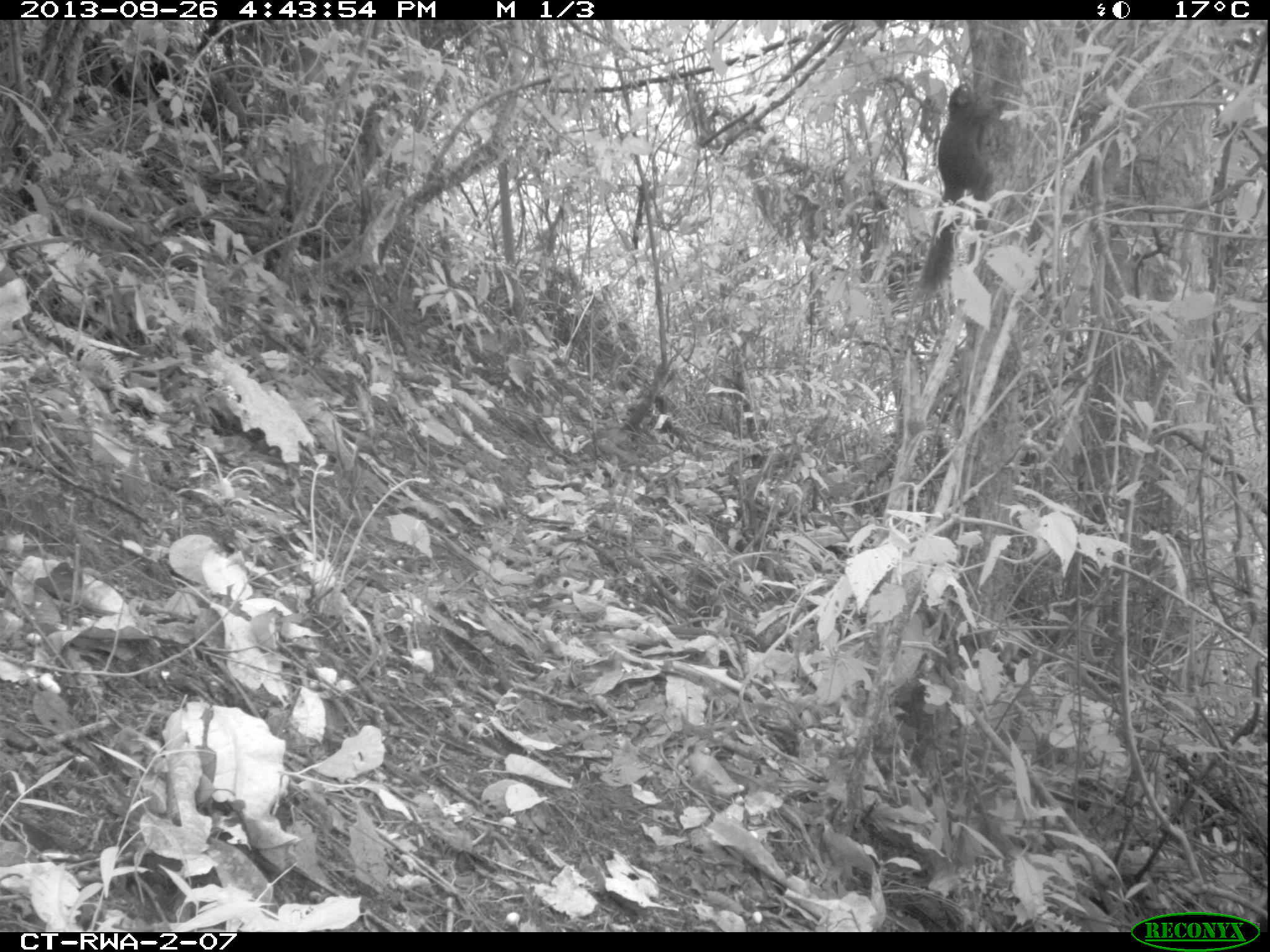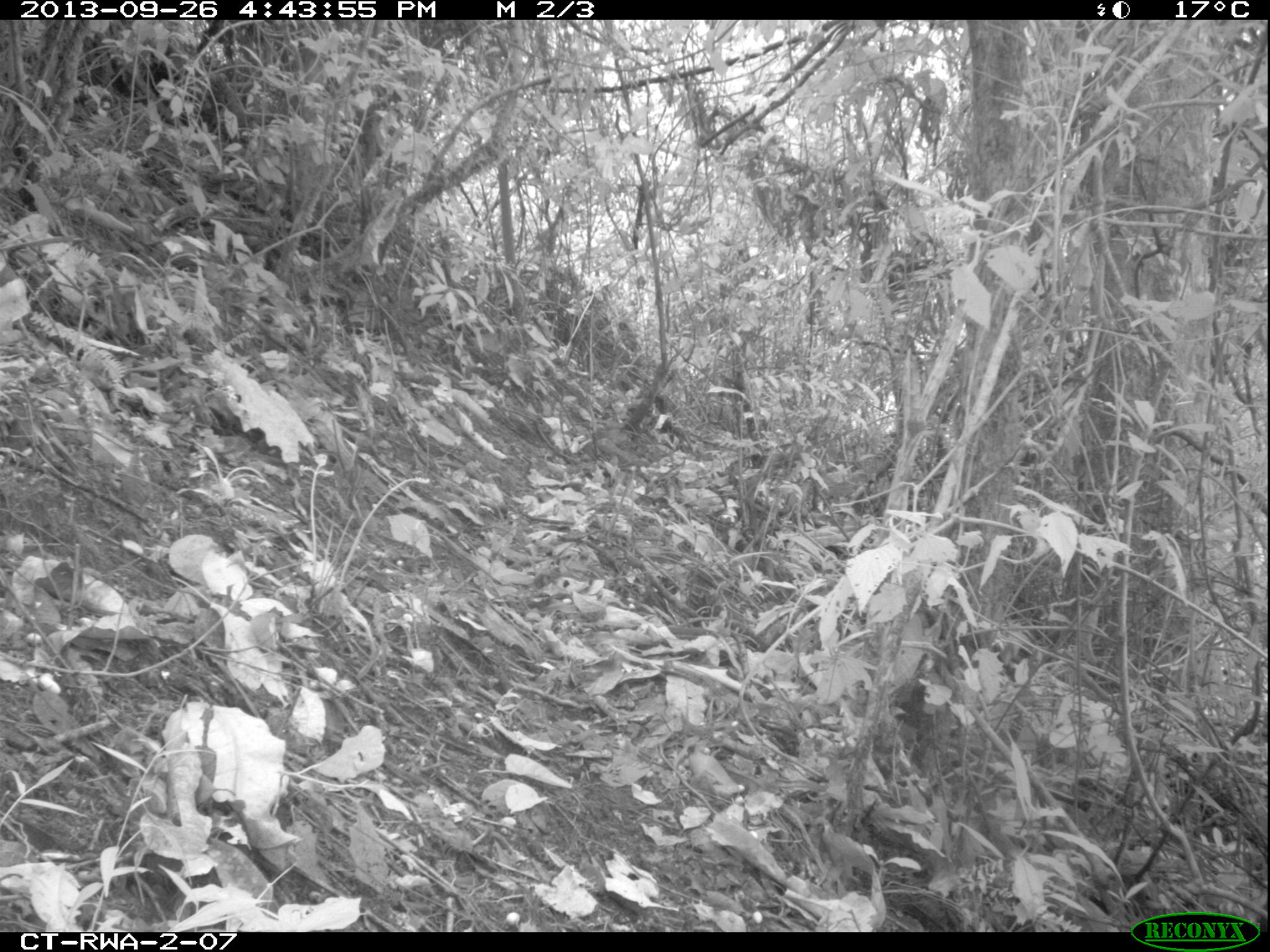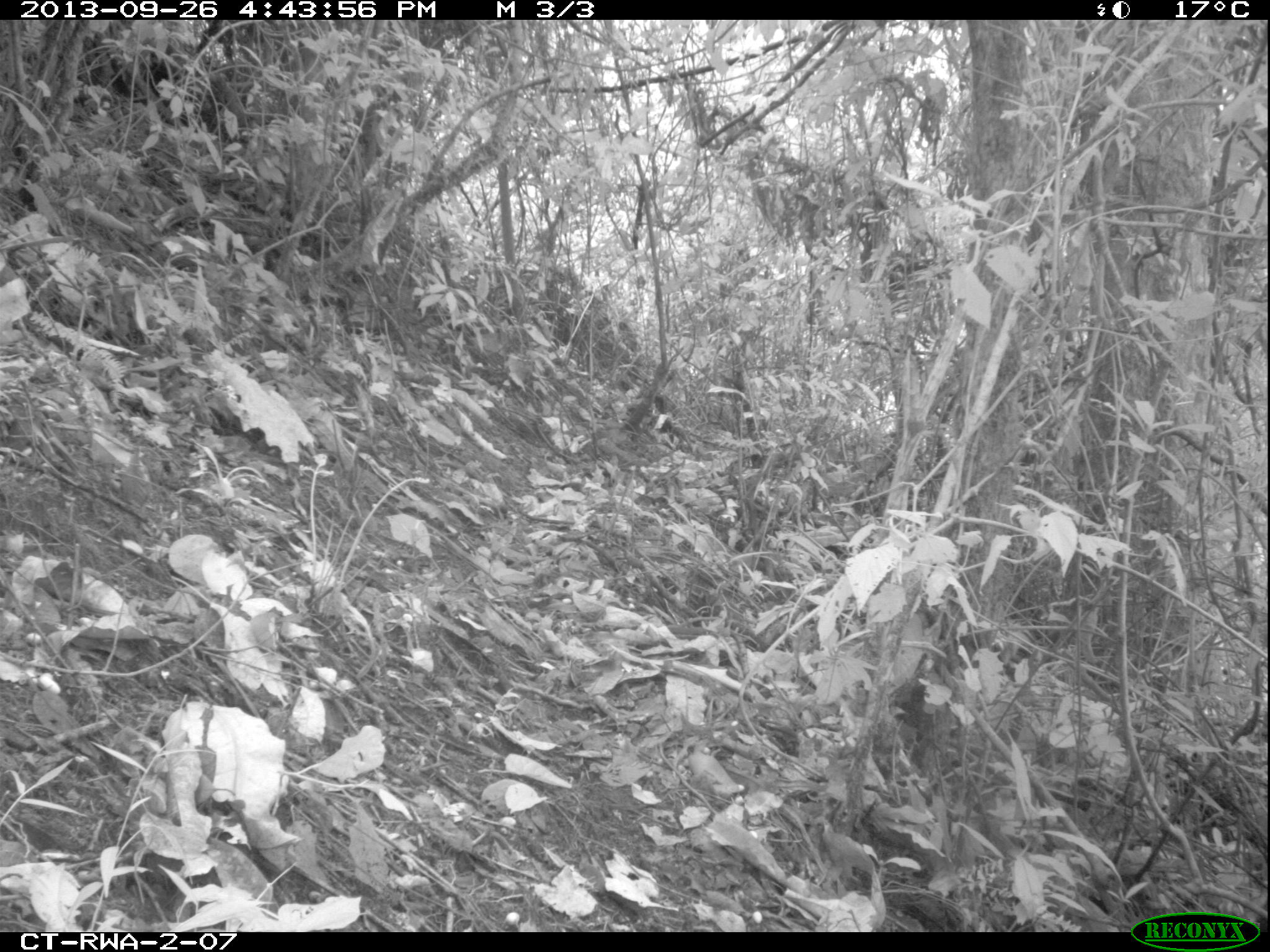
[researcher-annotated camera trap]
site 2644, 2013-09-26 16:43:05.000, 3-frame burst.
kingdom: Animalia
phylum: Chordata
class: Mammalia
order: Rodentia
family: Sciuridae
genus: Funisciurus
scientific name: Funisciurus carruthersi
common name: carruther's mountain squirrel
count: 1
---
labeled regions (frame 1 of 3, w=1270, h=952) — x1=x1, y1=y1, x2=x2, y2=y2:
funisciurus carruthersi: x1=916, y1=84, x2=1003, y2=298